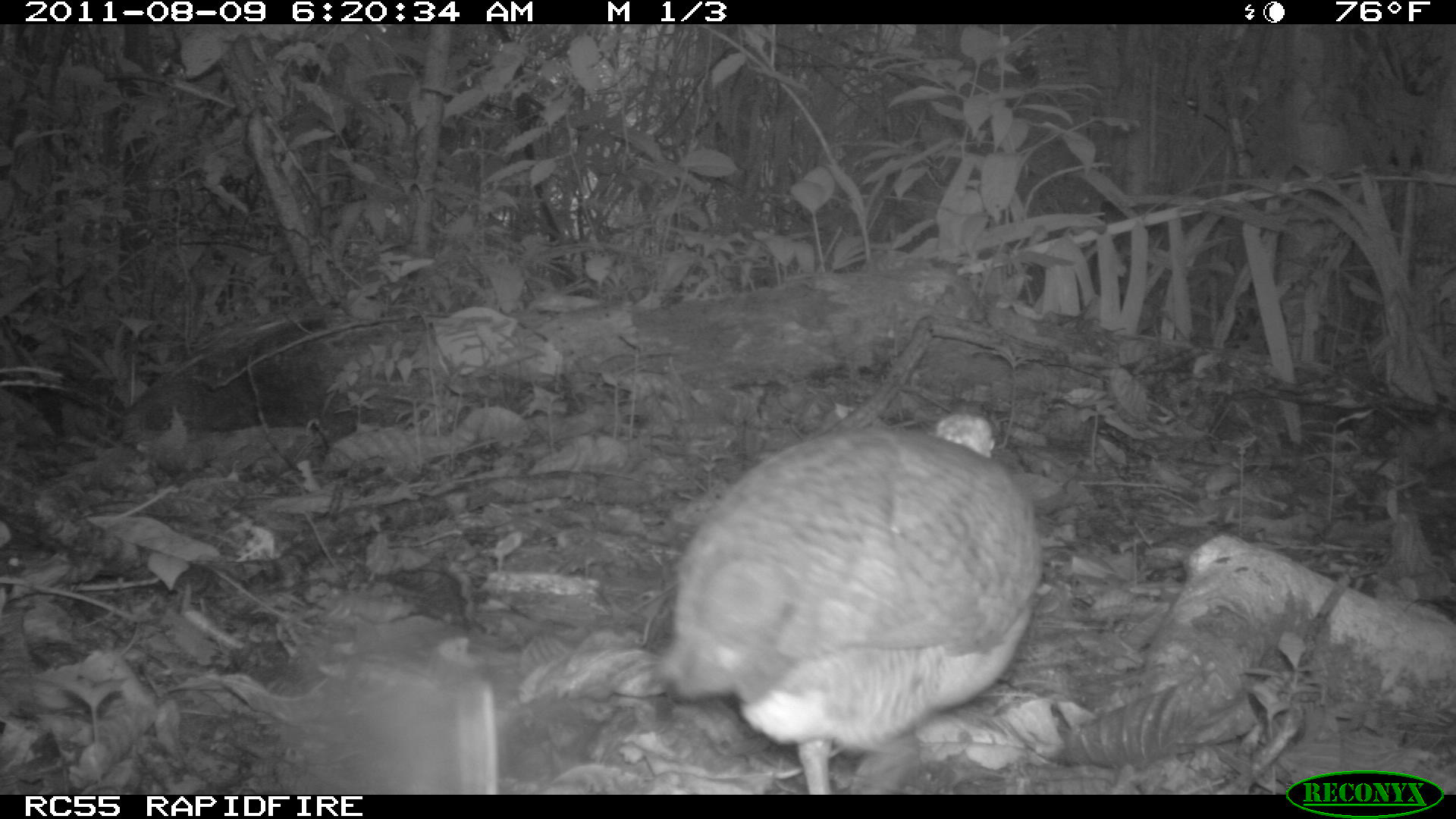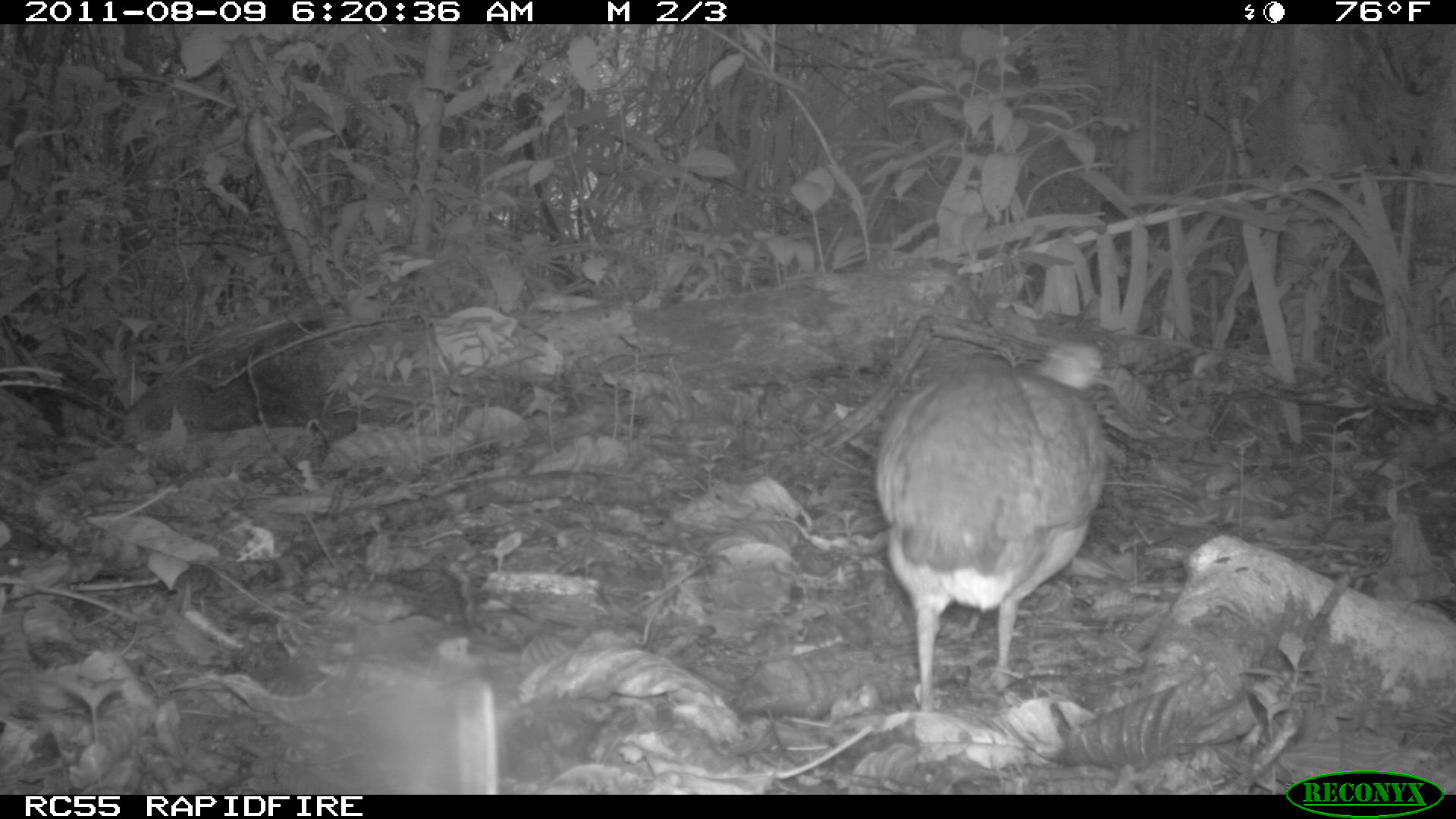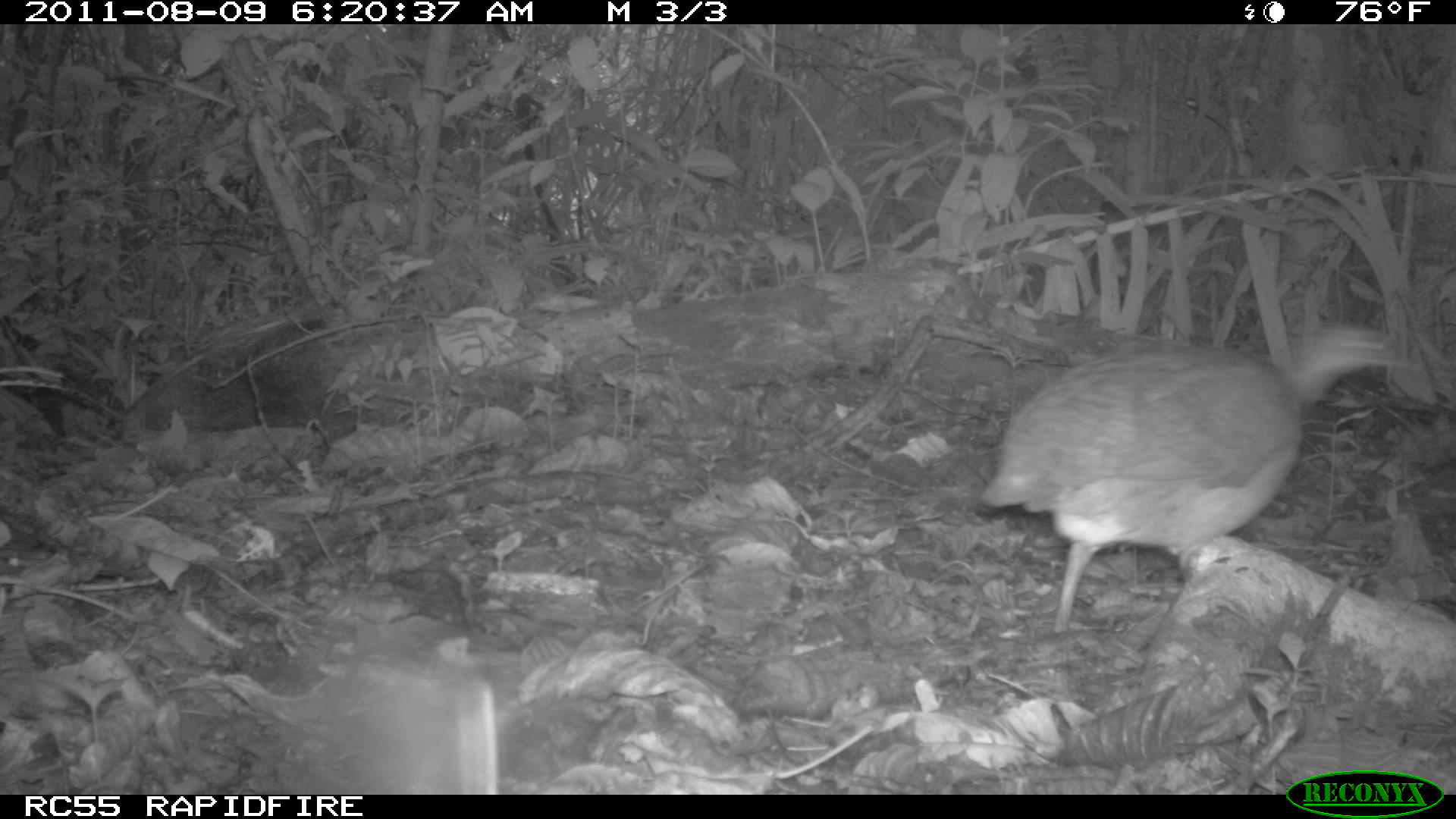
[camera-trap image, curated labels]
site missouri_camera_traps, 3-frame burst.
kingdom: Animalia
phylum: Chordata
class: Aves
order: Tinamiformes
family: Tinamidae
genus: Tinamus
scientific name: Tinamus major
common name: great tinamou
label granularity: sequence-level